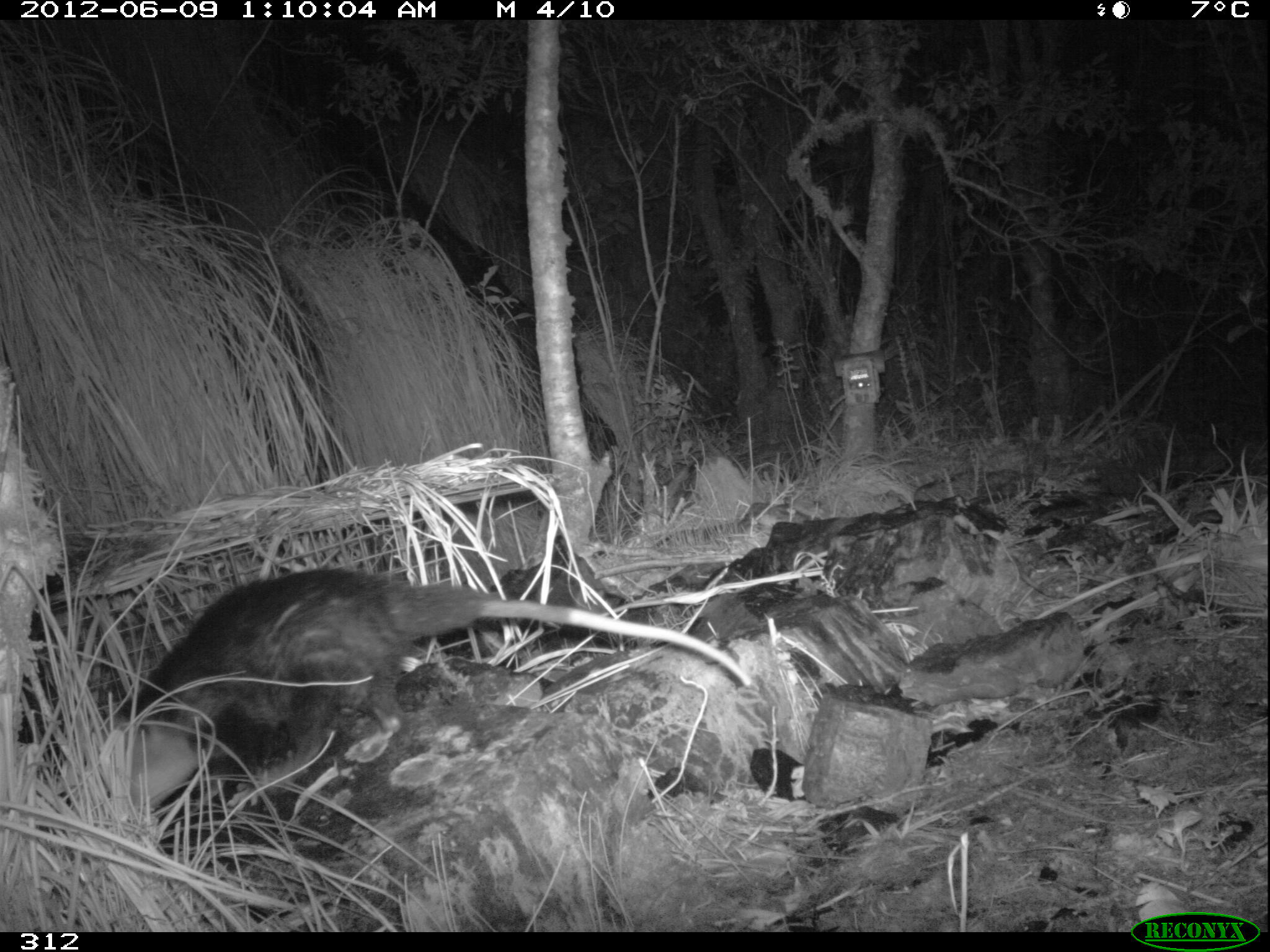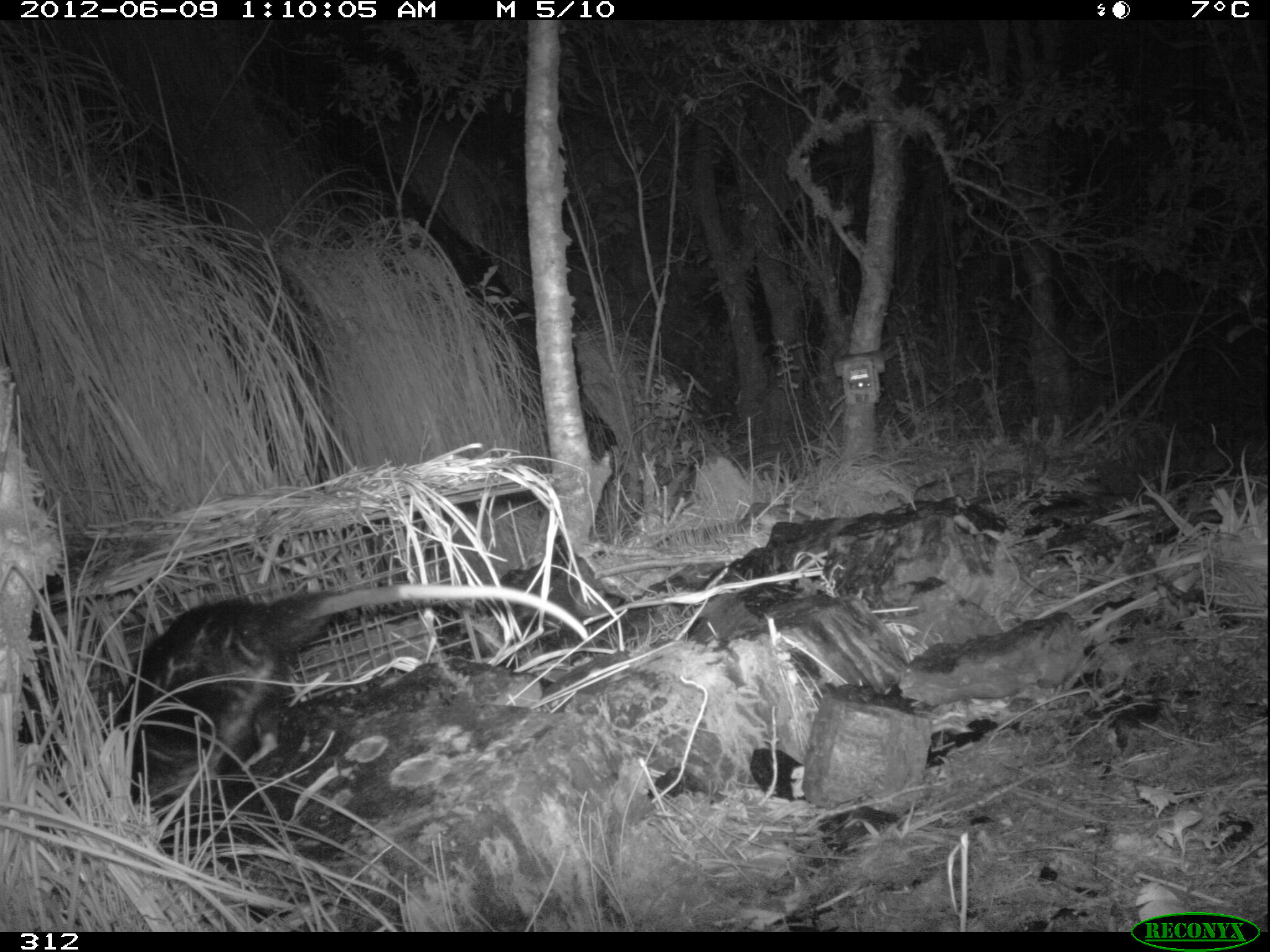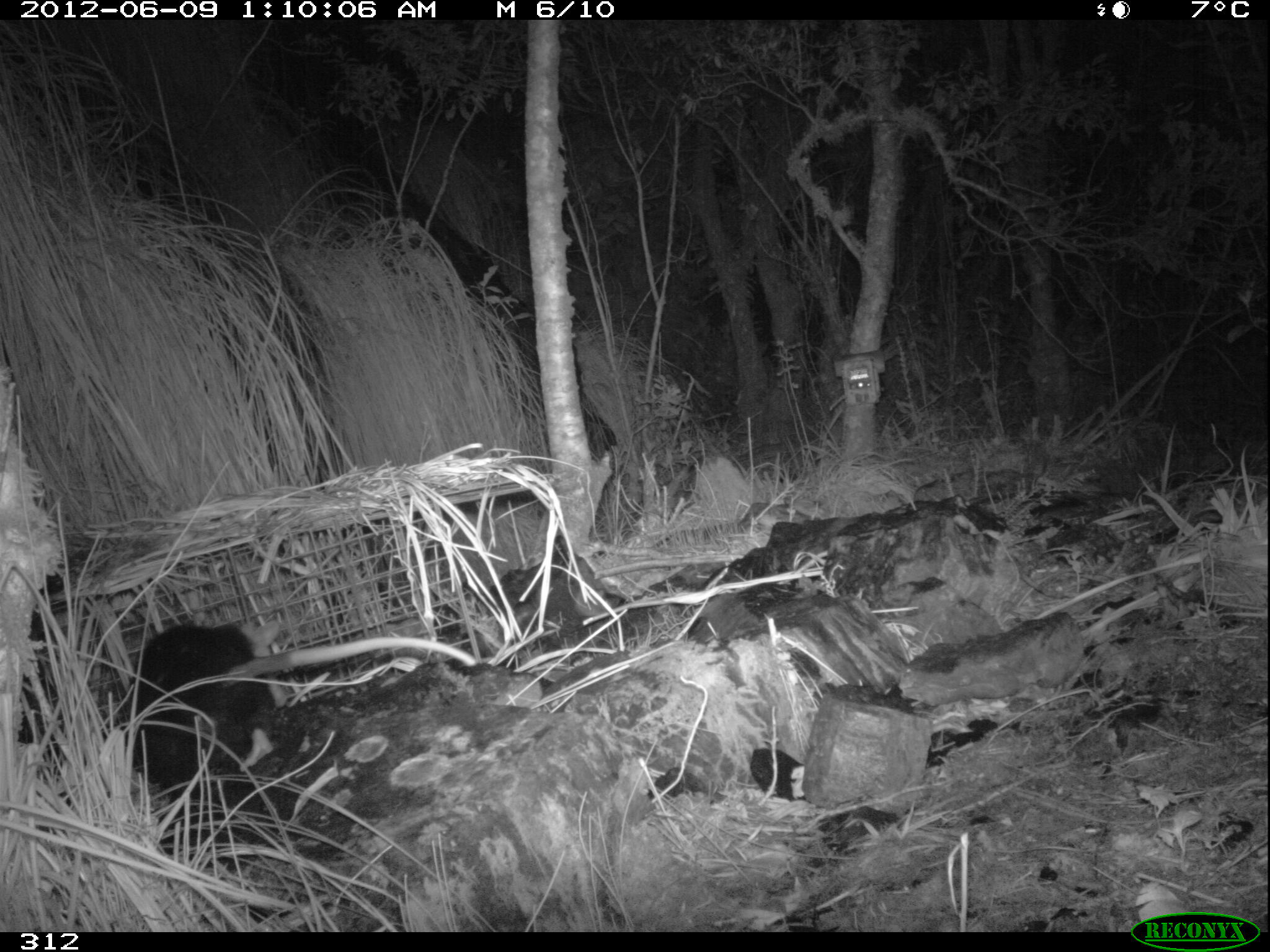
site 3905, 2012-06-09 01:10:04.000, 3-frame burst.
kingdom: Animalia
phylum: Chordata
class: Mammalia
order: Didelphimorphia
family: Didelphidae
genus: Didelphis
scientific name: Didelphis pernigra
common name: andean white-eared opossum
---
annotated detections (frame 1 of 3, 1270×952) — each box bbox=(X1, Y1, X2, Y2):
didelphis pernigra: bbox=(106, 566, 750, 810)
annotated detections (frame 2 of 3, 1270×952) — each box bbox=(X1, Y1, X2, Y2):
didelphis pernigra: bbox=(109, 584, 589, 803)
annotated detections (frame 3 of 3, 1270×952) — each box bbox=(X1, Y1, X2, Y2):
didelphis pernigra: bbox=(128, 620, 475, 790)